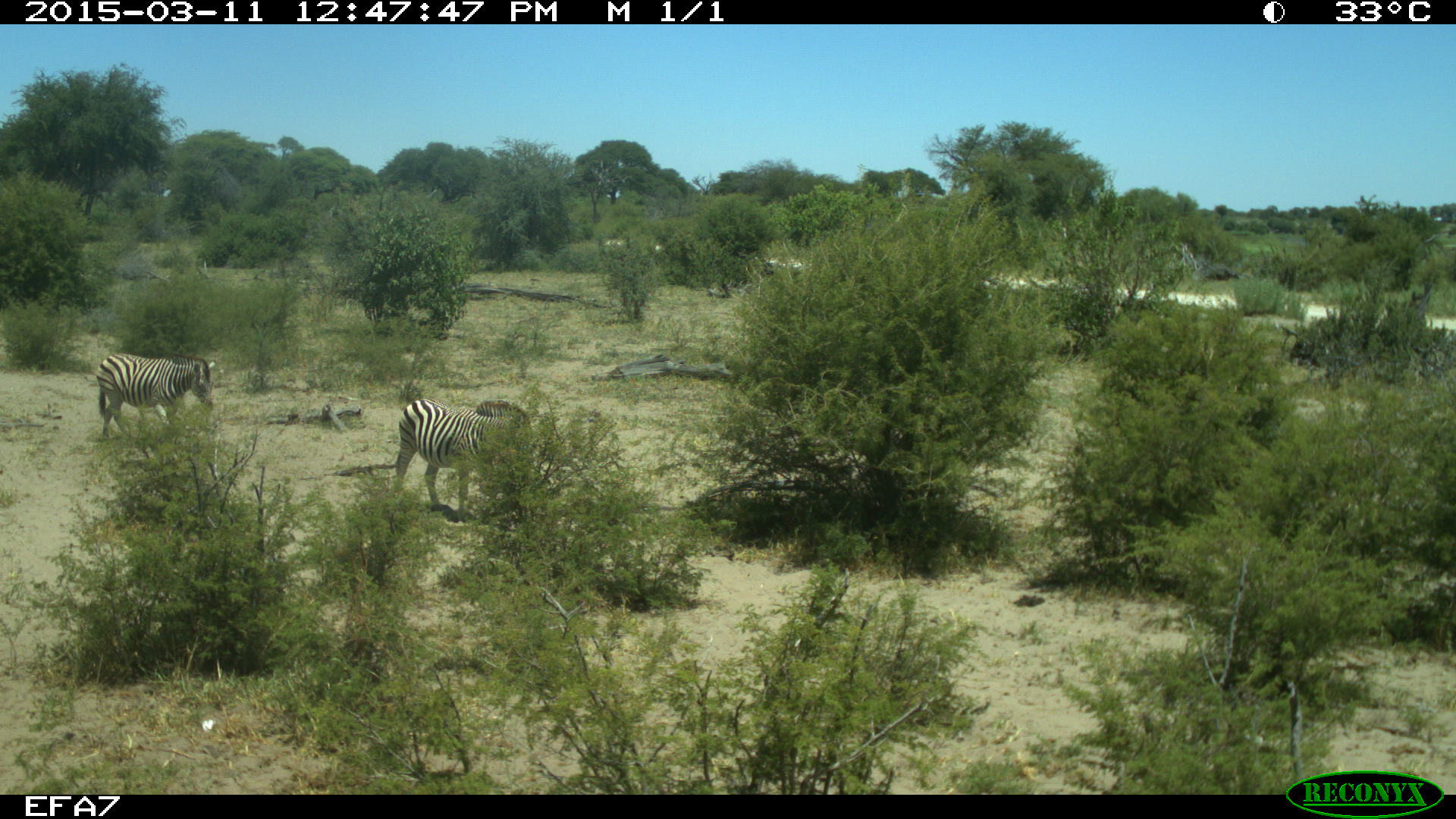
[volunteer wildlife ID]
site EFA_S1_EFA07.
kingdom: Animalia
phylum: Chordata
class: Mammalia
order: Perissodactyla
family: Equidae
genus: Equus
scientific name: Equus quagga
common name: plains zebra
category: zebraplains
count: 2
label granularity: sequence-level